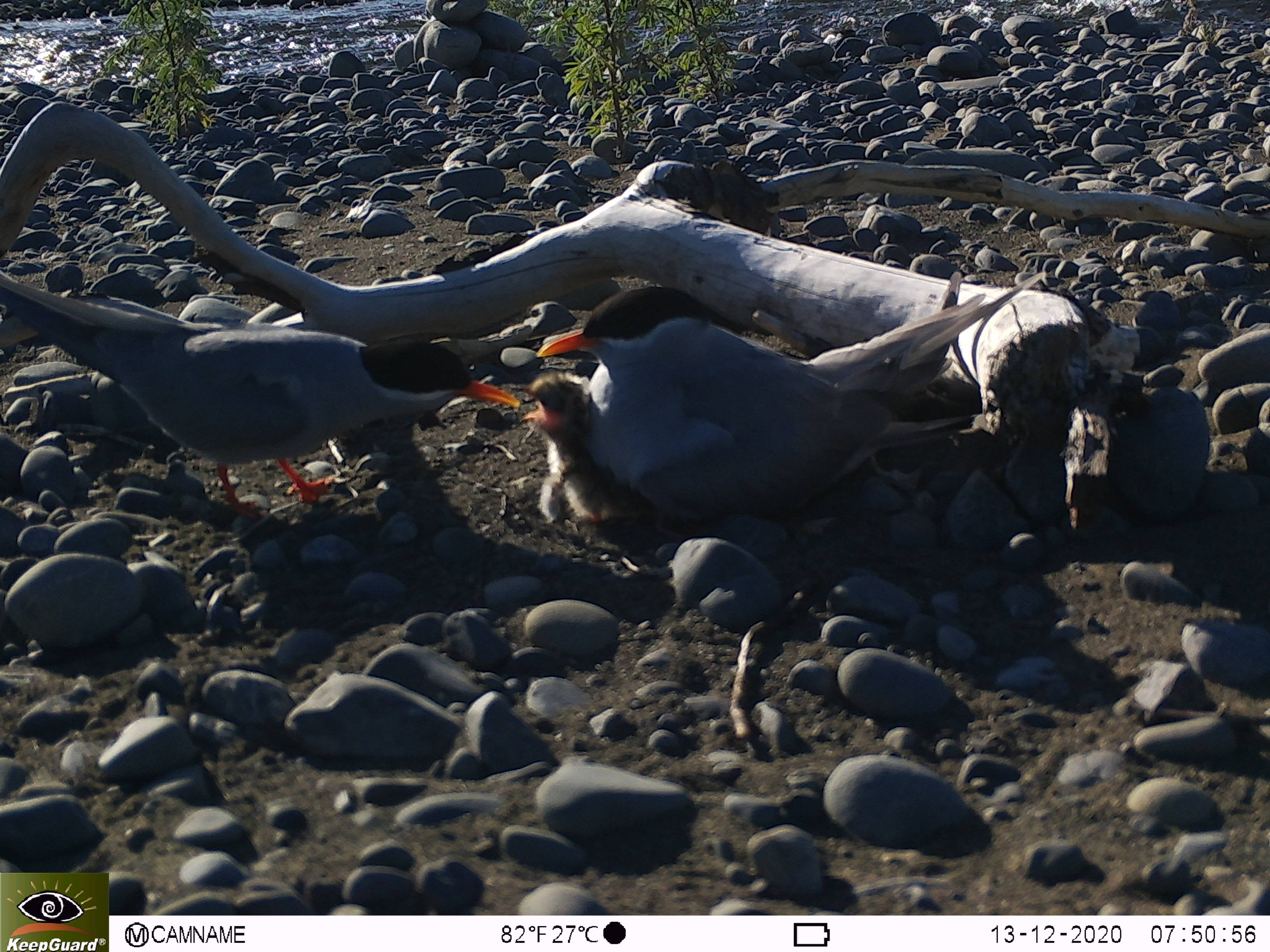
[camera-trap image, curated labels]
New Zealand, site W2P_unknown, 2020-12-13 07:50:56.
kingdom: Animalia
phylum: Chordata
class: Aves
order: Charadriiformes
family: Laridae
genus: Chlidonias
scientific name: Chlidonias albostriatus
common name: black-fronted tern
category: black fronted tern